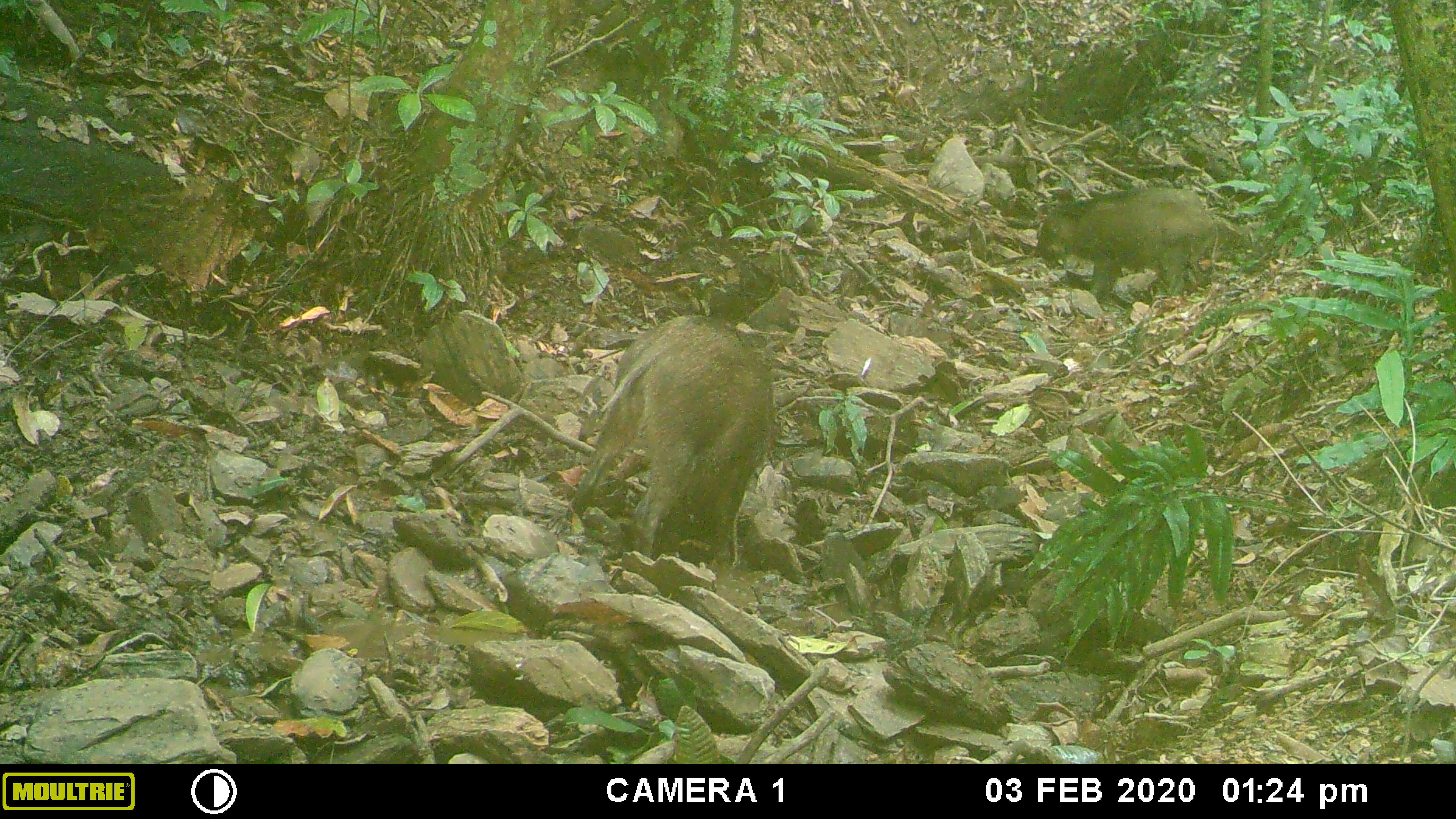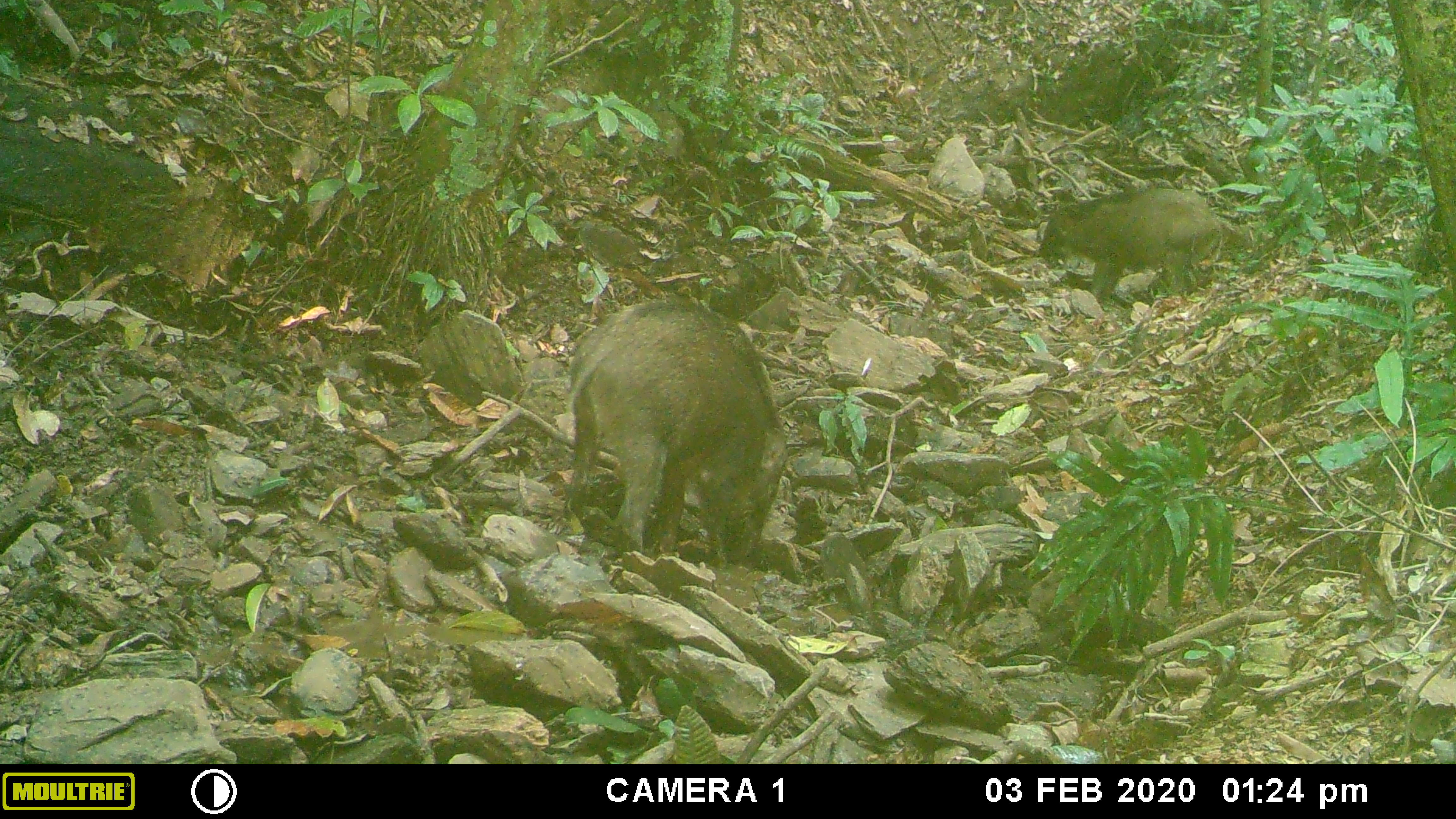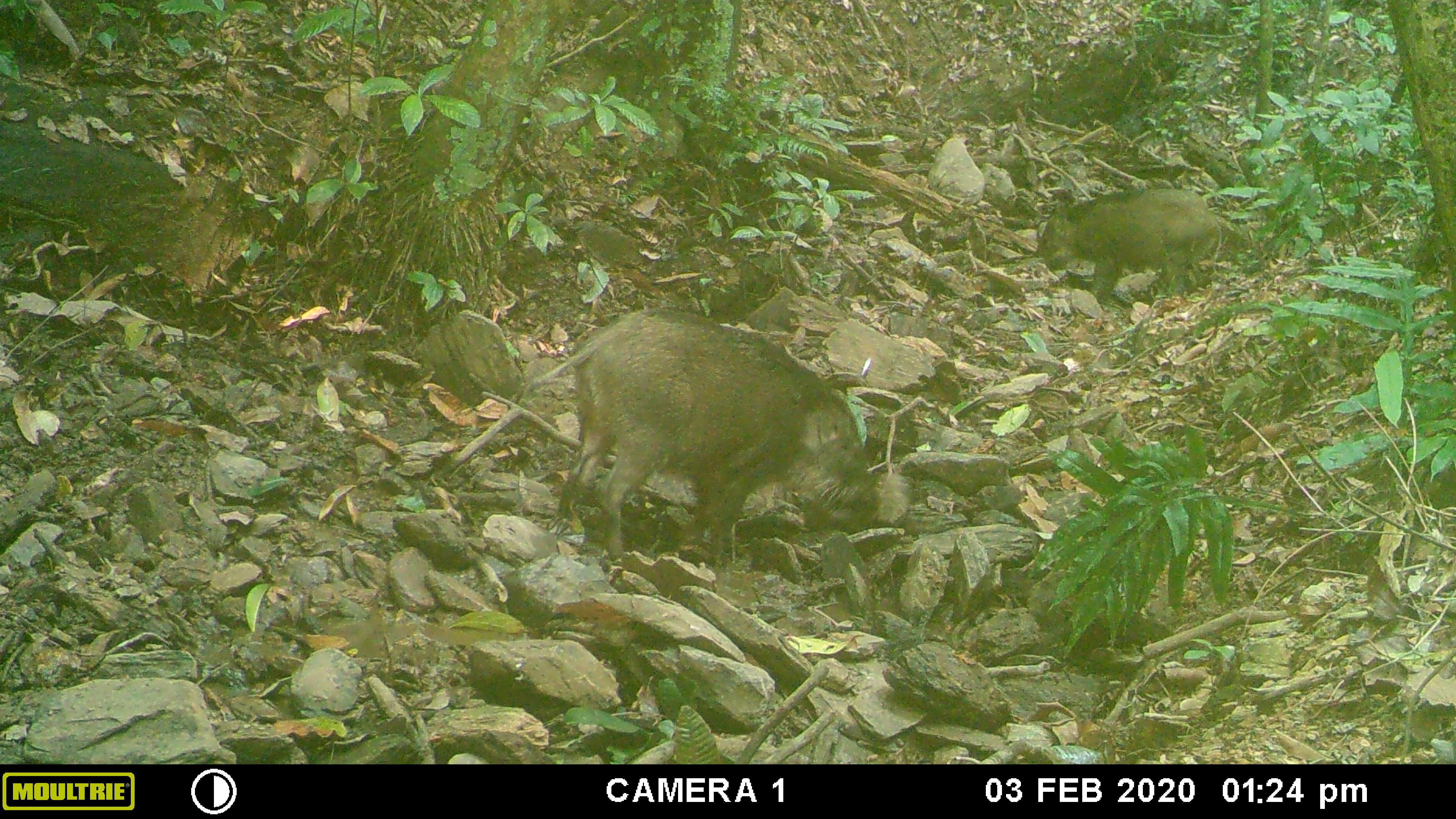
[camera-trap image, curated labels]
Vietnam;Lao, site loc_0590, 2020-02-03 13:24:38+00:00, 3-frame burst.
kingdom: Animalia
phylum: Chordata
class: Mammalia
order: Artiodactyla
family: Suidae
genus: Sus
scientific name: Sus scrofa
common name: eurasian wild pig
Eurasian wild pig (Sus scrofa). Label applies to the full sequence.